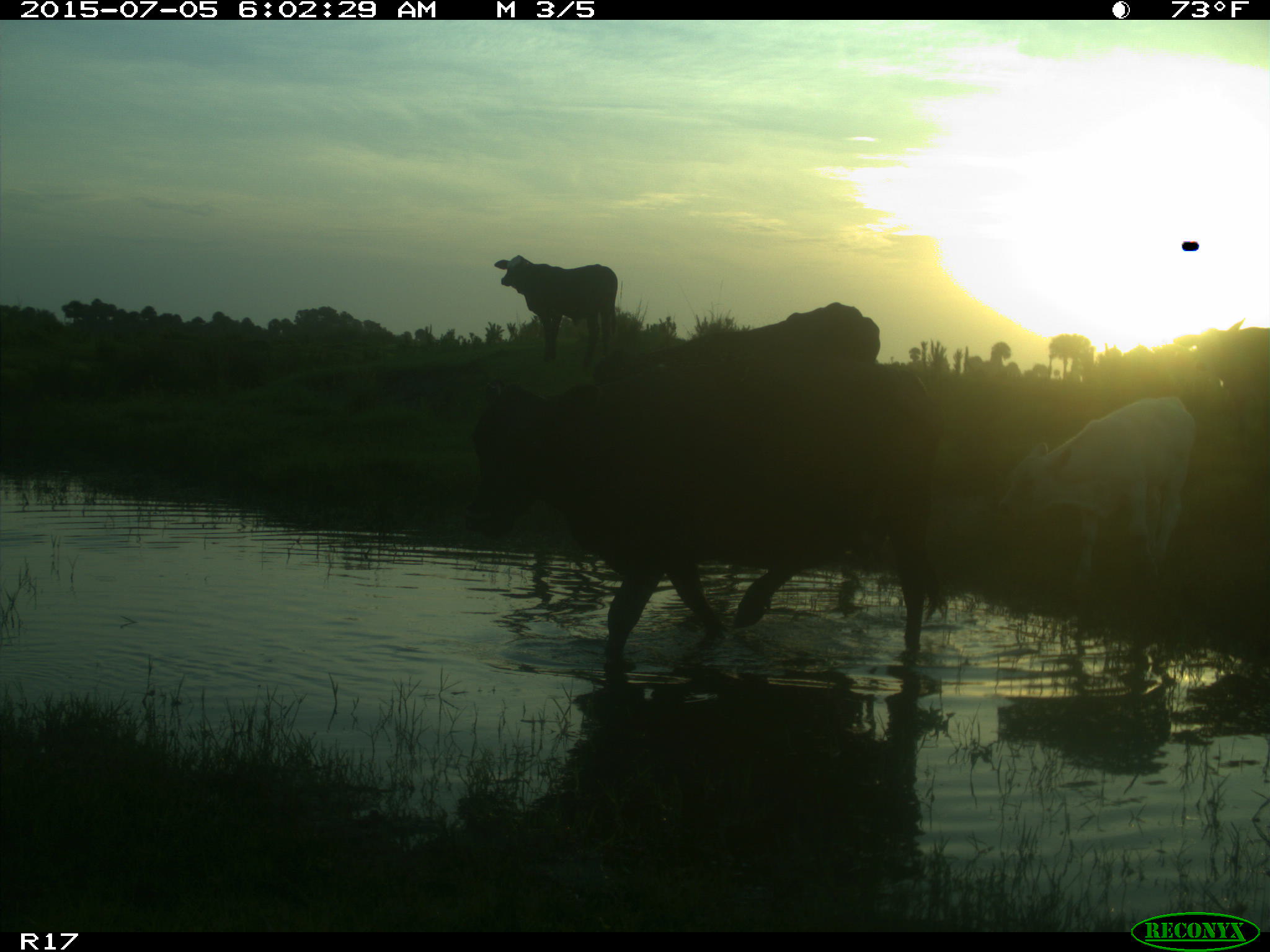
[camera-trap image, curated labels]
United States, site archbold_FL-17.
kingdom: Animalia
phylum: Chordata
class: Mammalia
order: Artiodactyla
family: Bovidae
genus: Bos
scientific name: Bos taurus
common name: domestic cow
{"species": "Bos taurus (domestic cow)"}